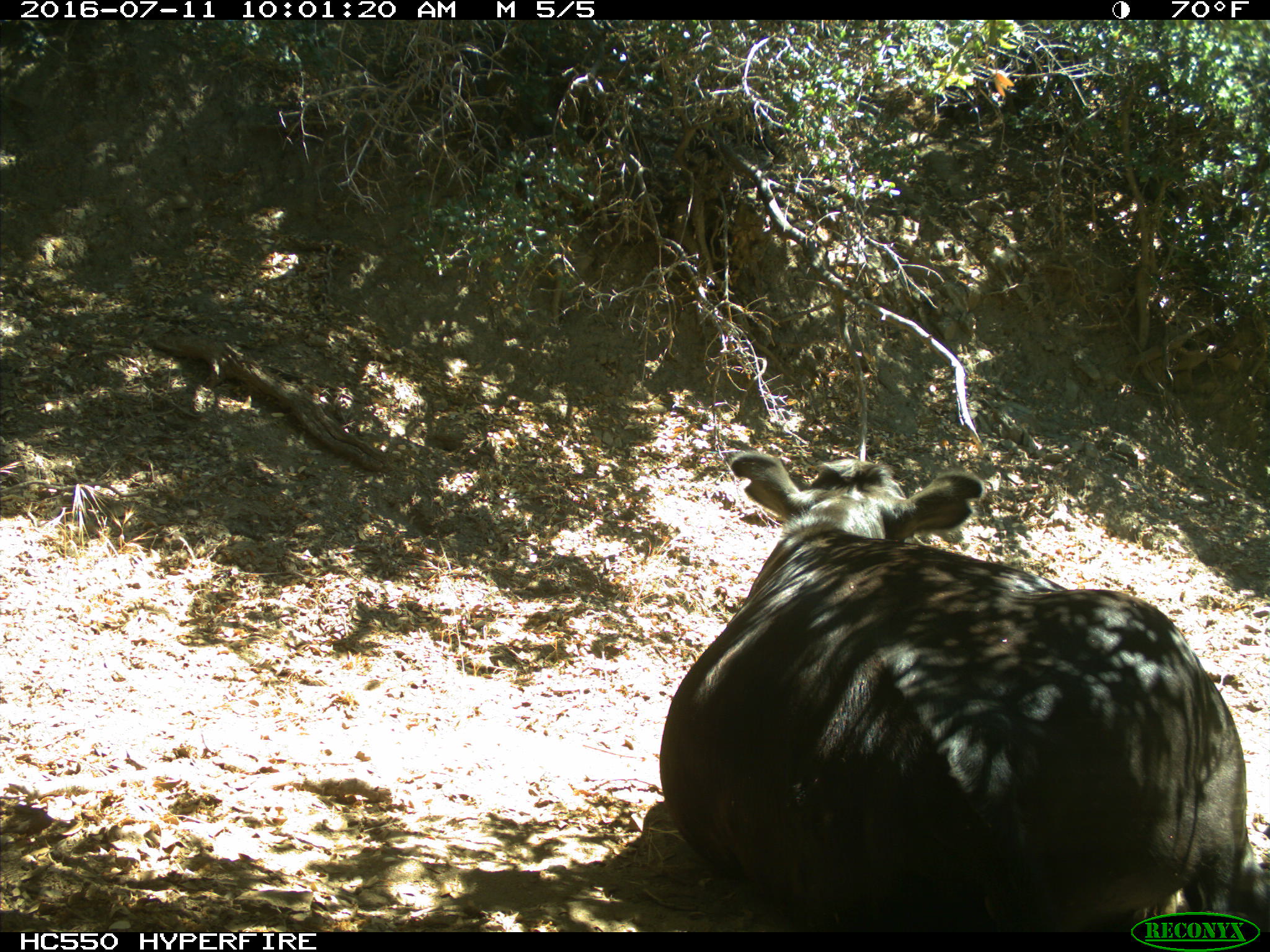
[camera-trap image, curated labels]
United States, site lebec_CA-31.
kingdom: Animalia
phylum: Chordata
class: Mammalia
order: Artiodactyla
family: Bovidae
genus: Bos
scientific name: Bos taurus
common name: domestic cow